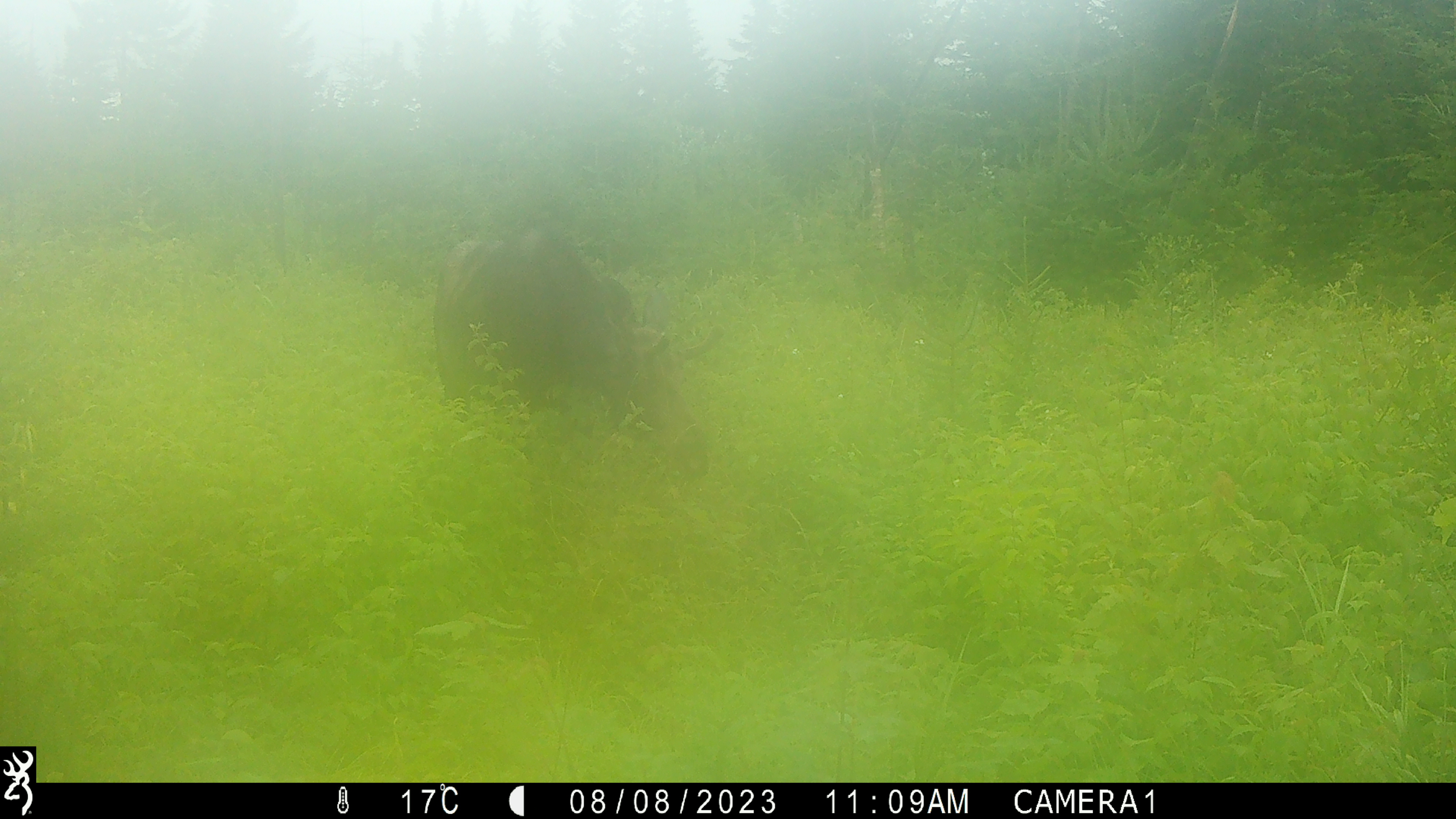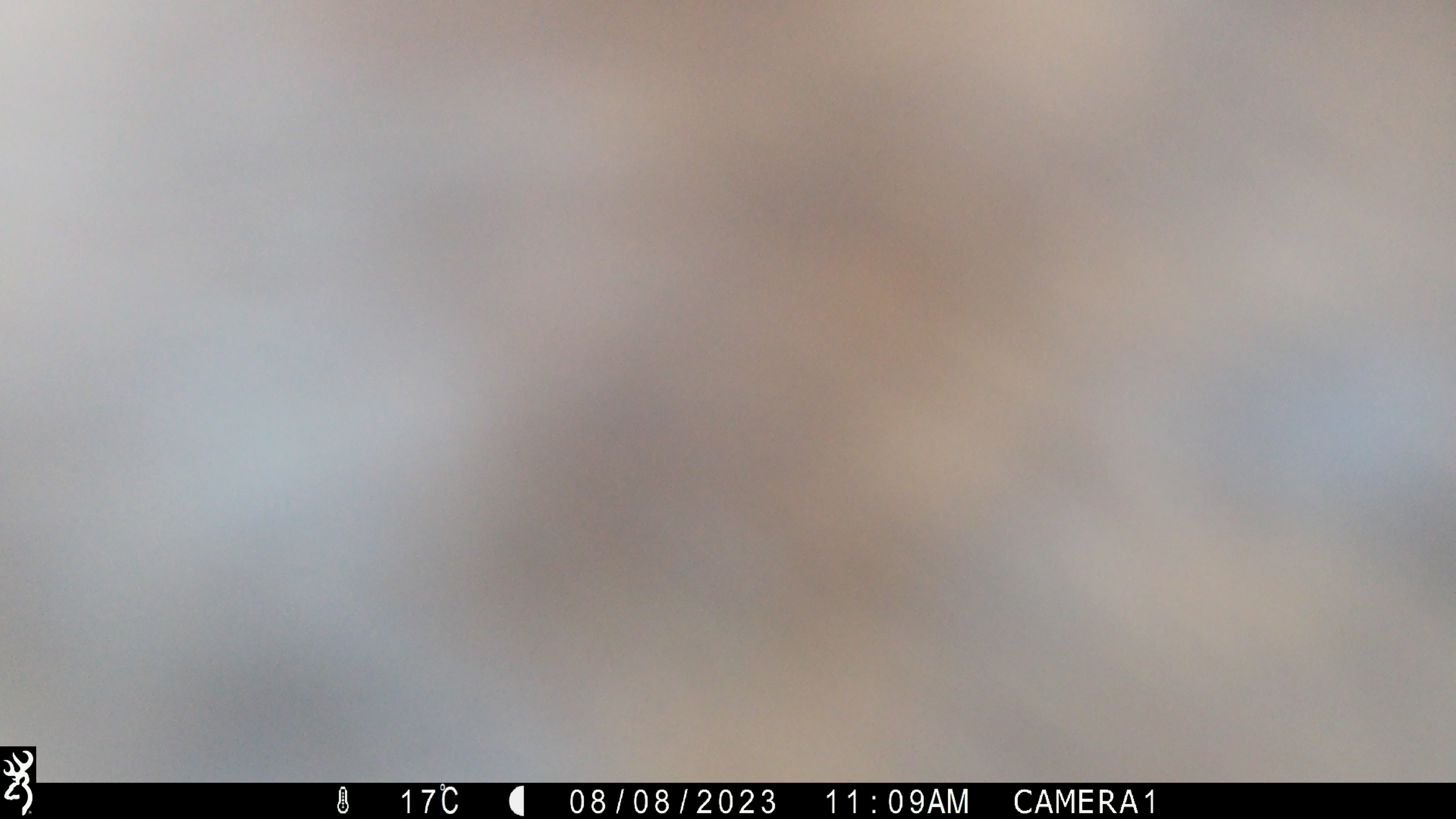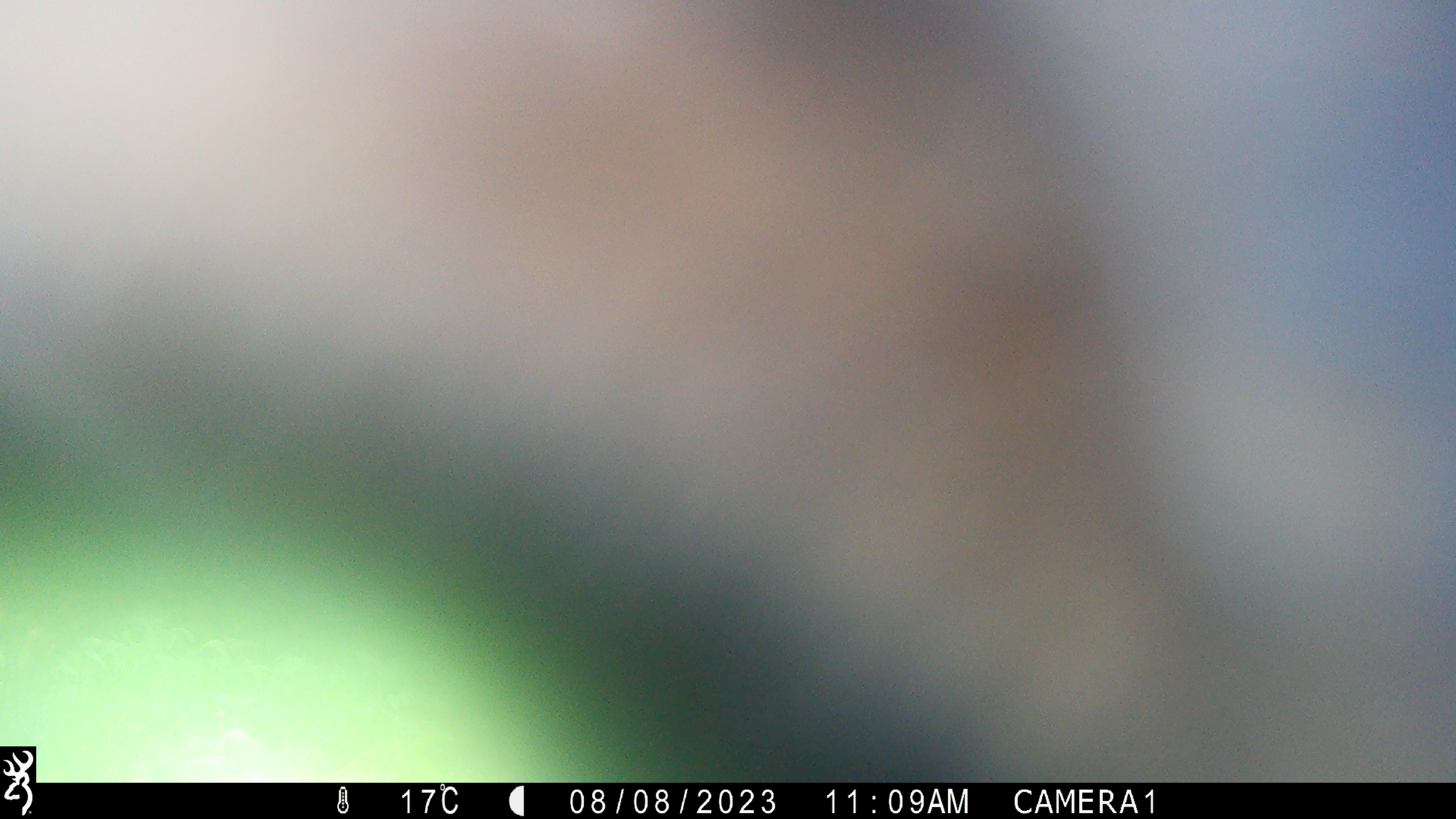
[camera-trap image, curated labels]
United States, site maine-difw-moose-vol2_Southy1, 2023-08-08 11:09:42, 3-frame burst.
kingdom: Animalia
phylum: Chordata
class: Mammalia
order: Artiodactyla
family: Cervidae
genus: Alces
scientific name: Alces alces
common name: moose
Moose (Alces alces).